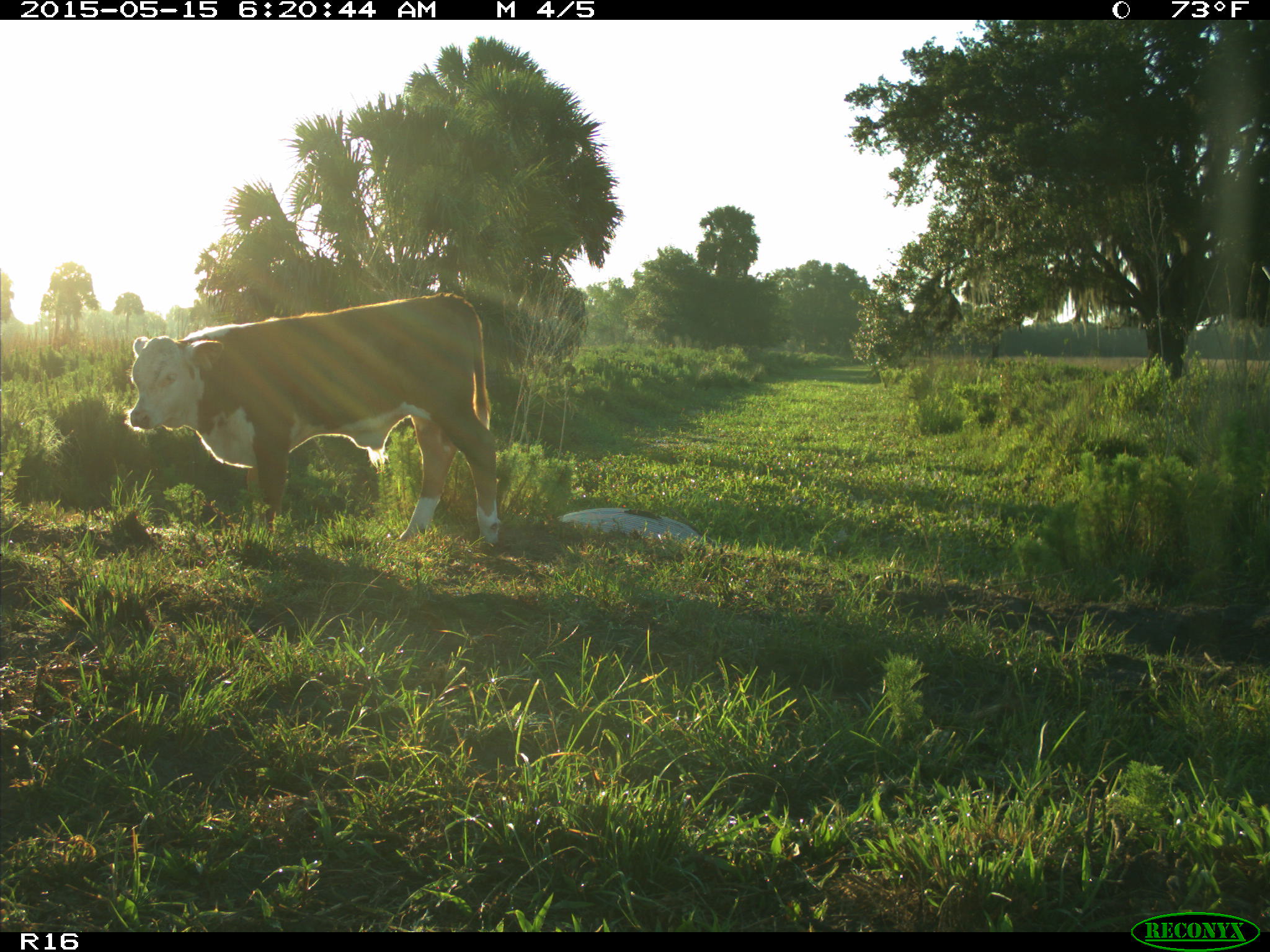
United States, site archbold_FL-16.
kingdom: Animalia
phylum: Chordata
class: Mammalia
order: Artiodactyla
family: Bovidae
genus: Bos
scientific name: Bos taurus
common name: domestic cow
Bos taurus (domestic cow).